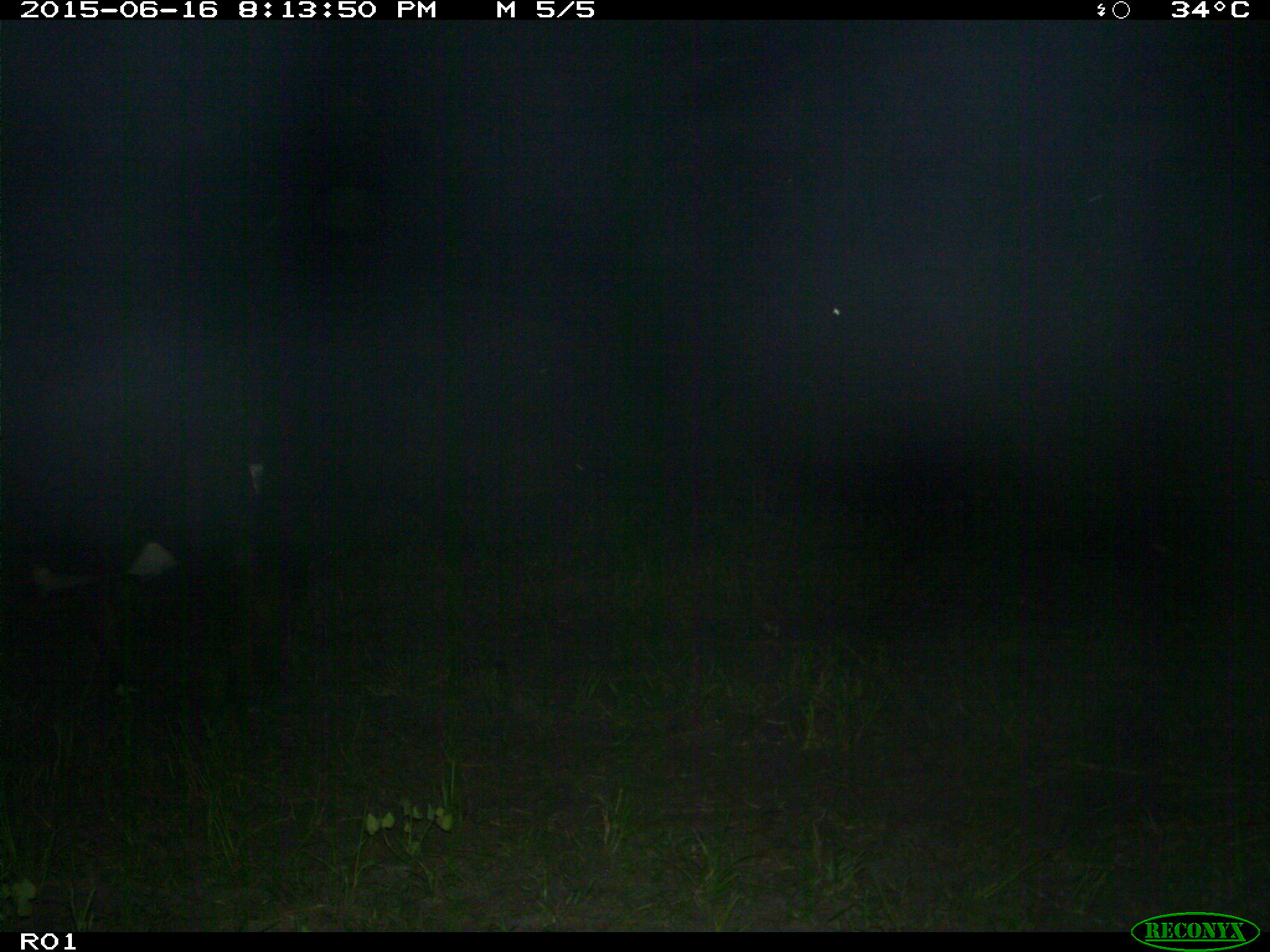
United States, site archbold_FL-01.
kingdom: Animalia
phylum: Chordata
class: Mammalia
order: Artiodactyla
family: Bovidae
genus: Bos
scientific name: Bos taurus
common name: domestic cow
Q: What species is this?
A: Bos taurus (domestic cow).